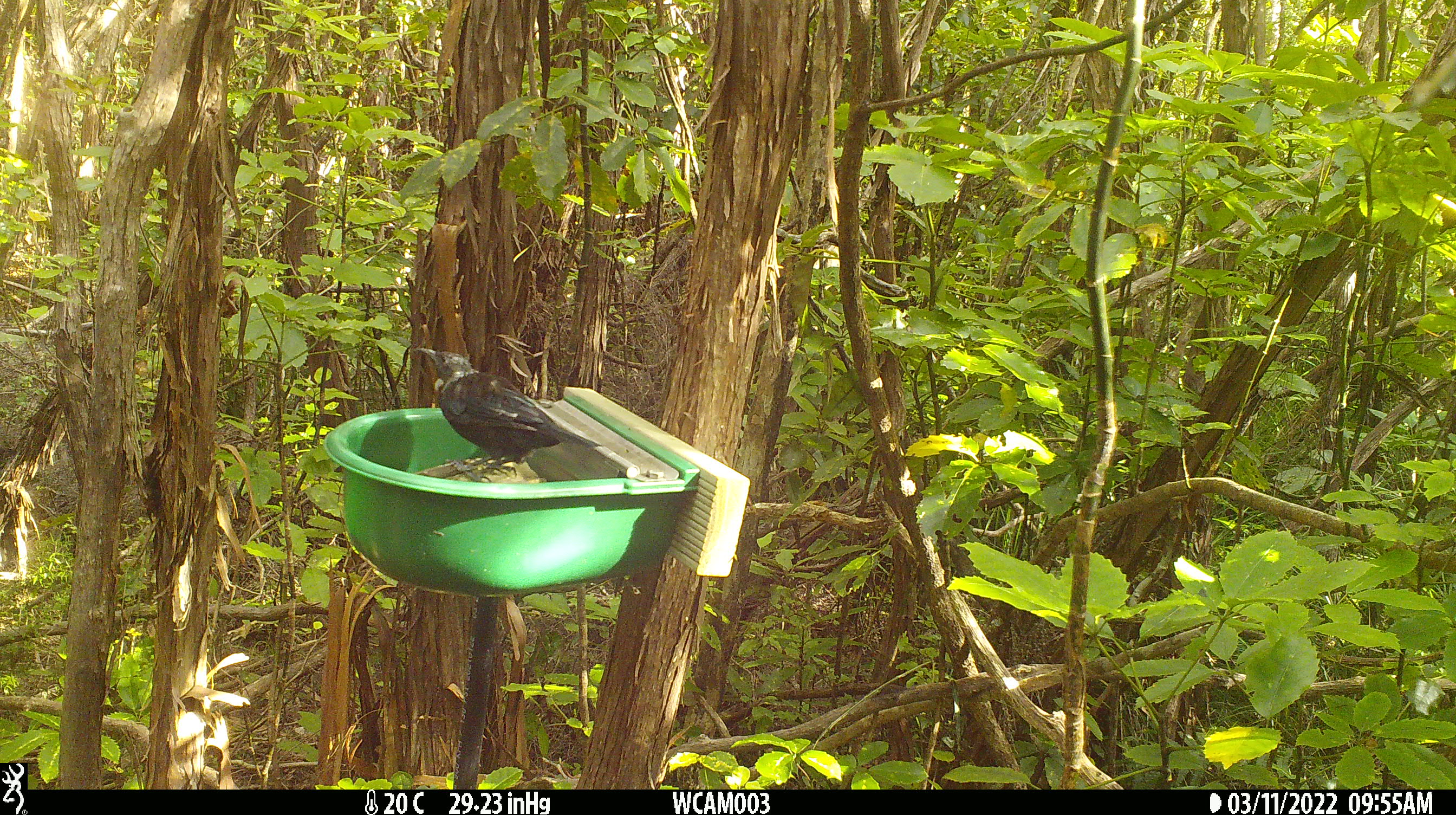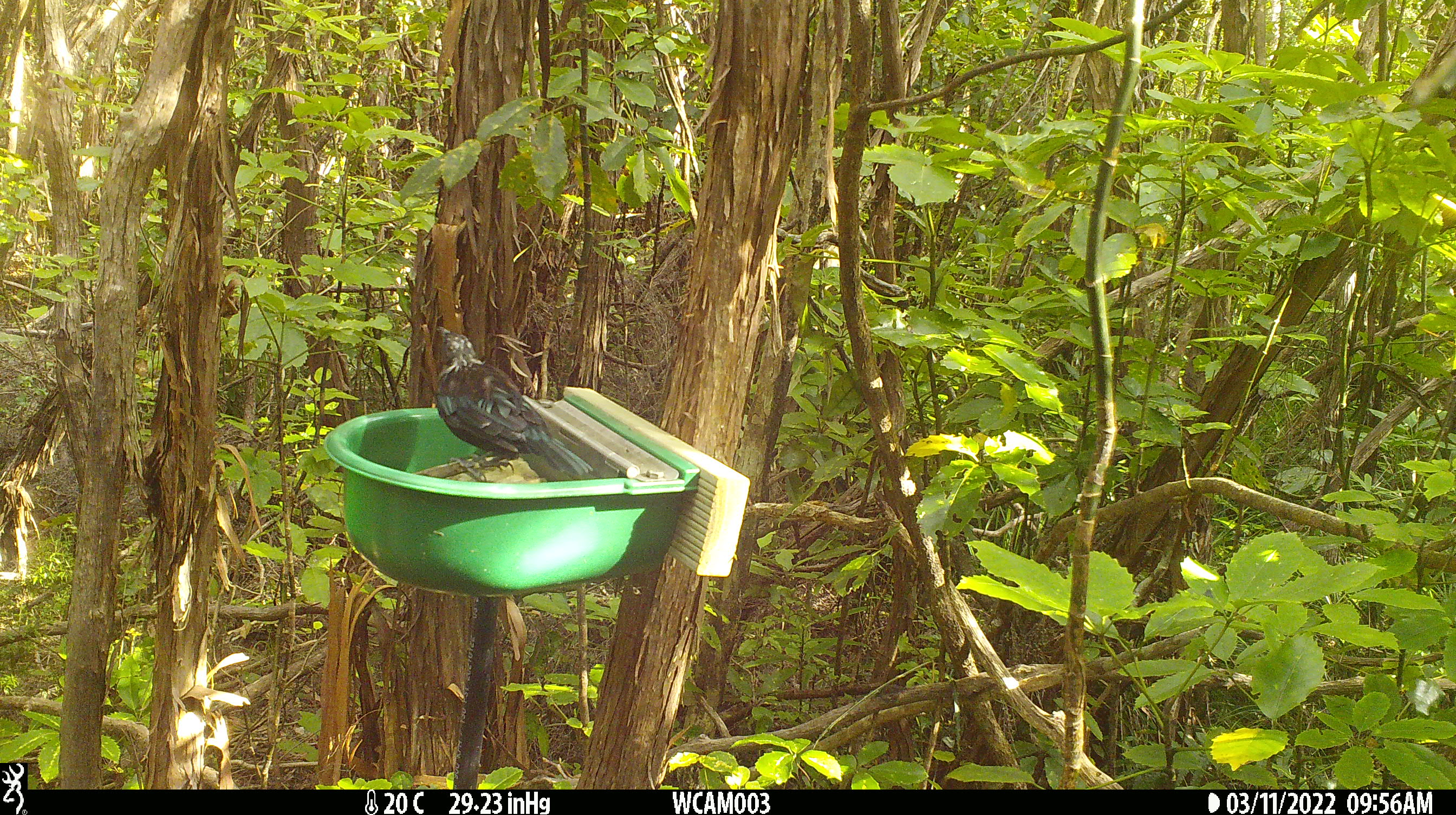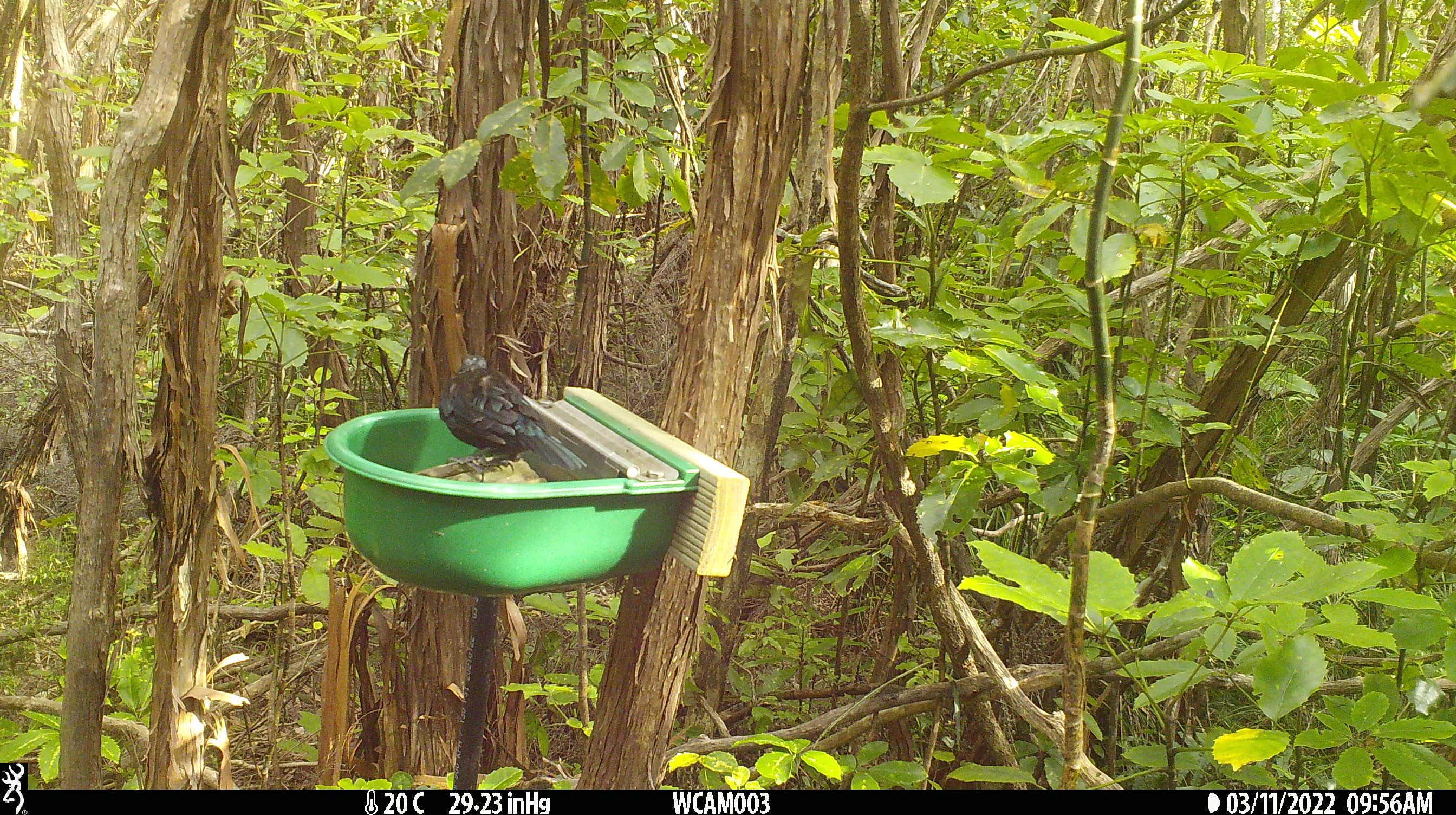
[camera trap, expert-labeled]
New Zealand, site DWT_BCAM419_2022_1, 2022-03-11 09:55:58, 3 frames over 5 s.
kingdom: Animalia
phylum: Chordata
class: Aves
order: Passeriformes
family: Meliphagidae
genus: Prosthemadera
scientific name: Prosthemadera novaeseelandiae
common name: tui